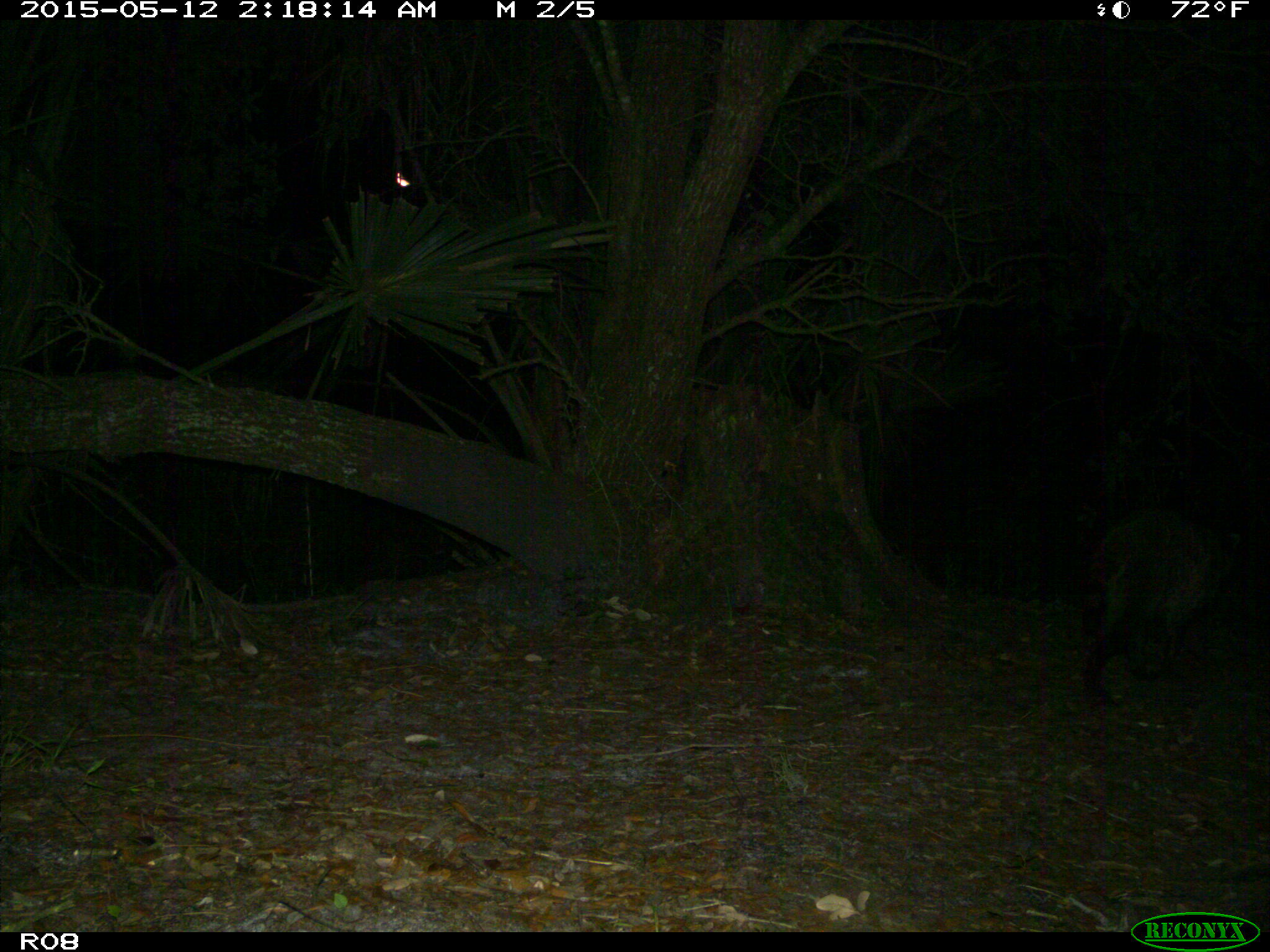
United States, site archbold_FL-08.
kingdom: Animalia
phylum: Chordata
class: Mammalia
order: Carnivora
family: Procyonidae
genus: Procyon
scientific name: Procyon lotor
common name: common raccoon